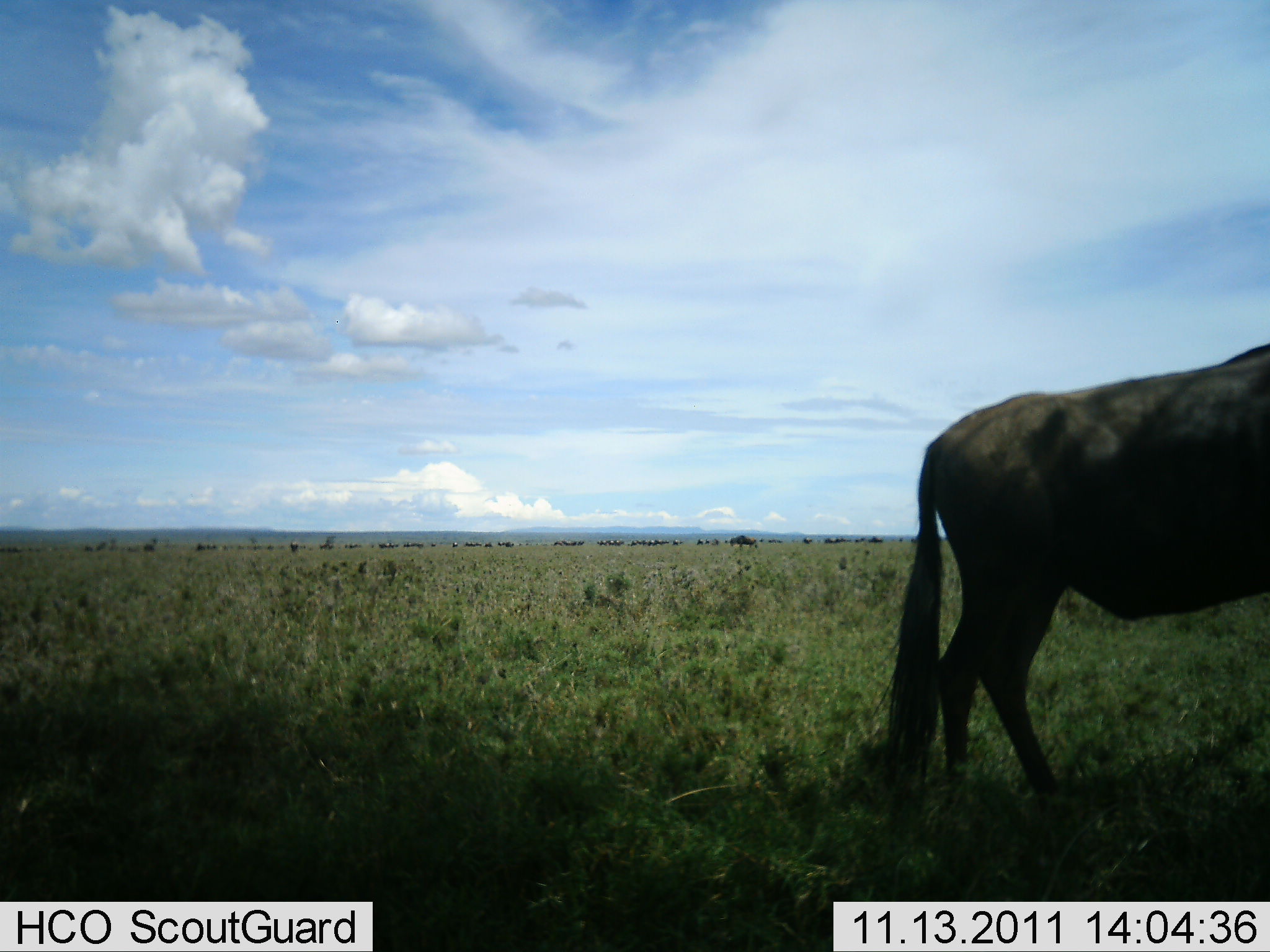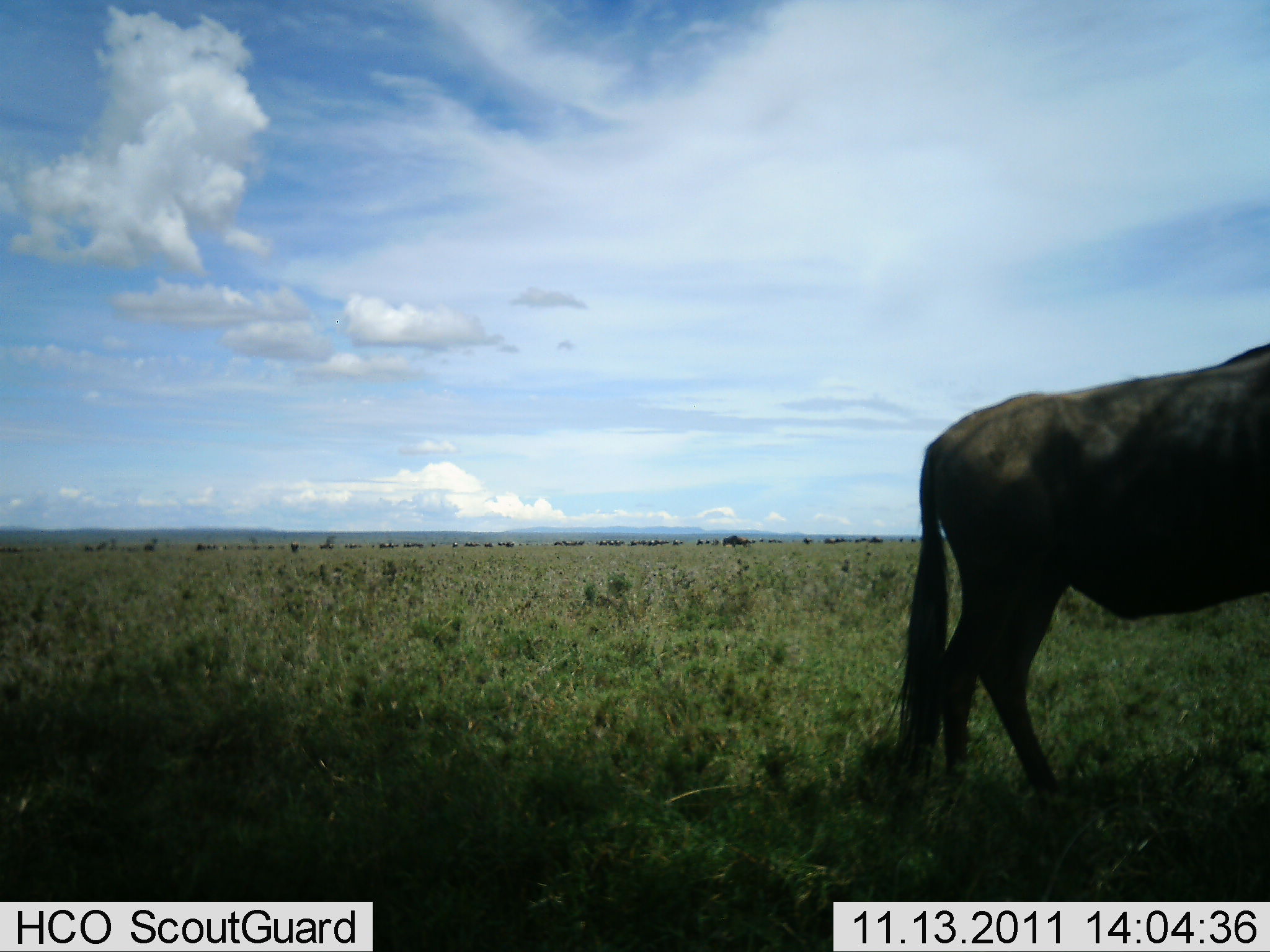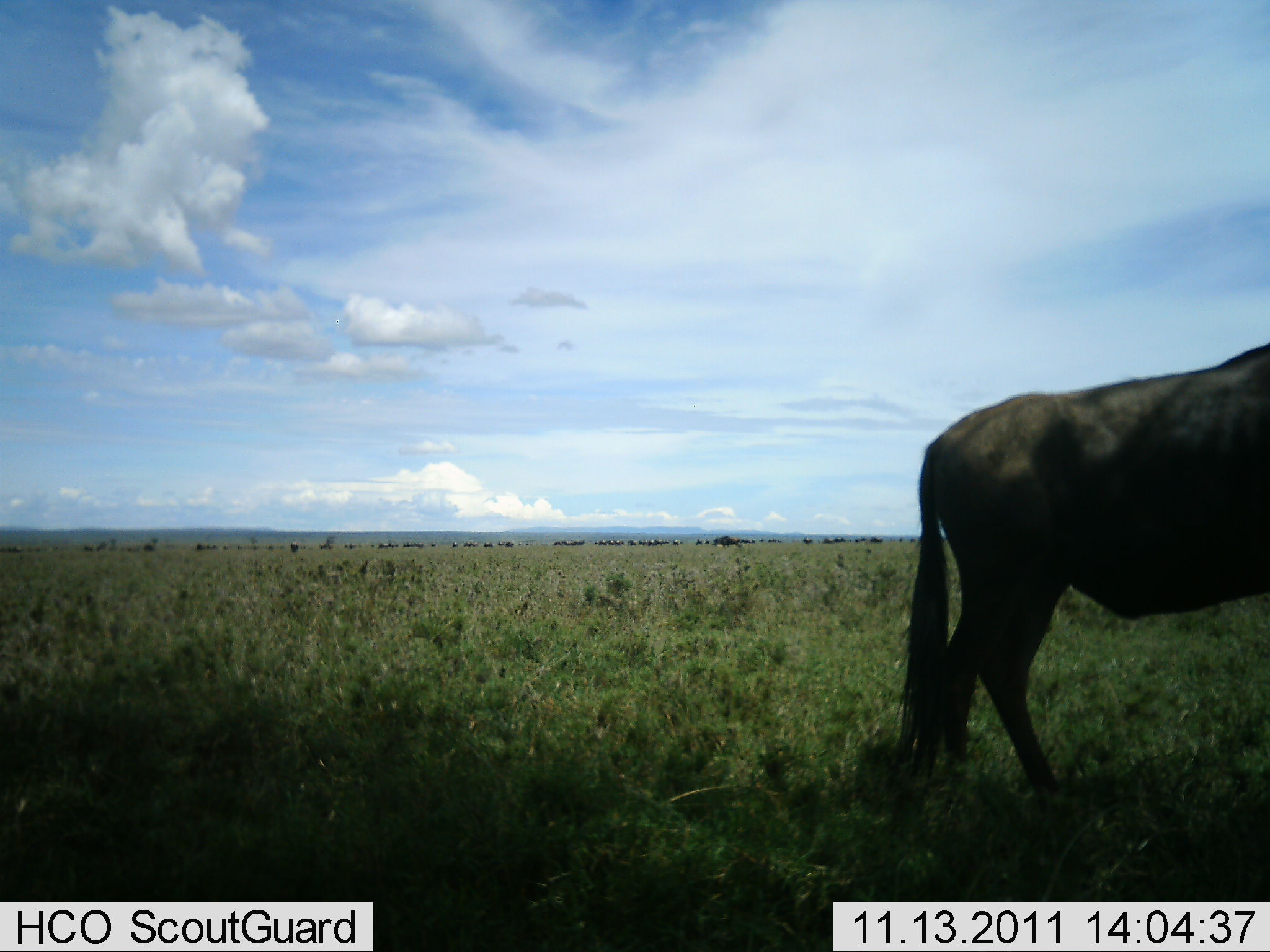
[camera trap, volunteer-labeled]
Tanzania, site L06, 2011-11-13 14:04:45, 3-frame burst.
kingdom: Animalia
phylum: Chordata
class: Mammalia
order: Artiodactyla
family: Bovidae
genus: Connochaetes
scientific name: Connochaetes taurinus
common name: blue wildebeest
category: wildebeest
Wildebeest (blue wildebeest) (Connochaetes taurinus), count 1. Behavior (volunteer vote fractions): standing 69%, resting 15%, moving 31%, interacting 0%. Young present (vote fraction): 0%. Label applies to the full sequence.